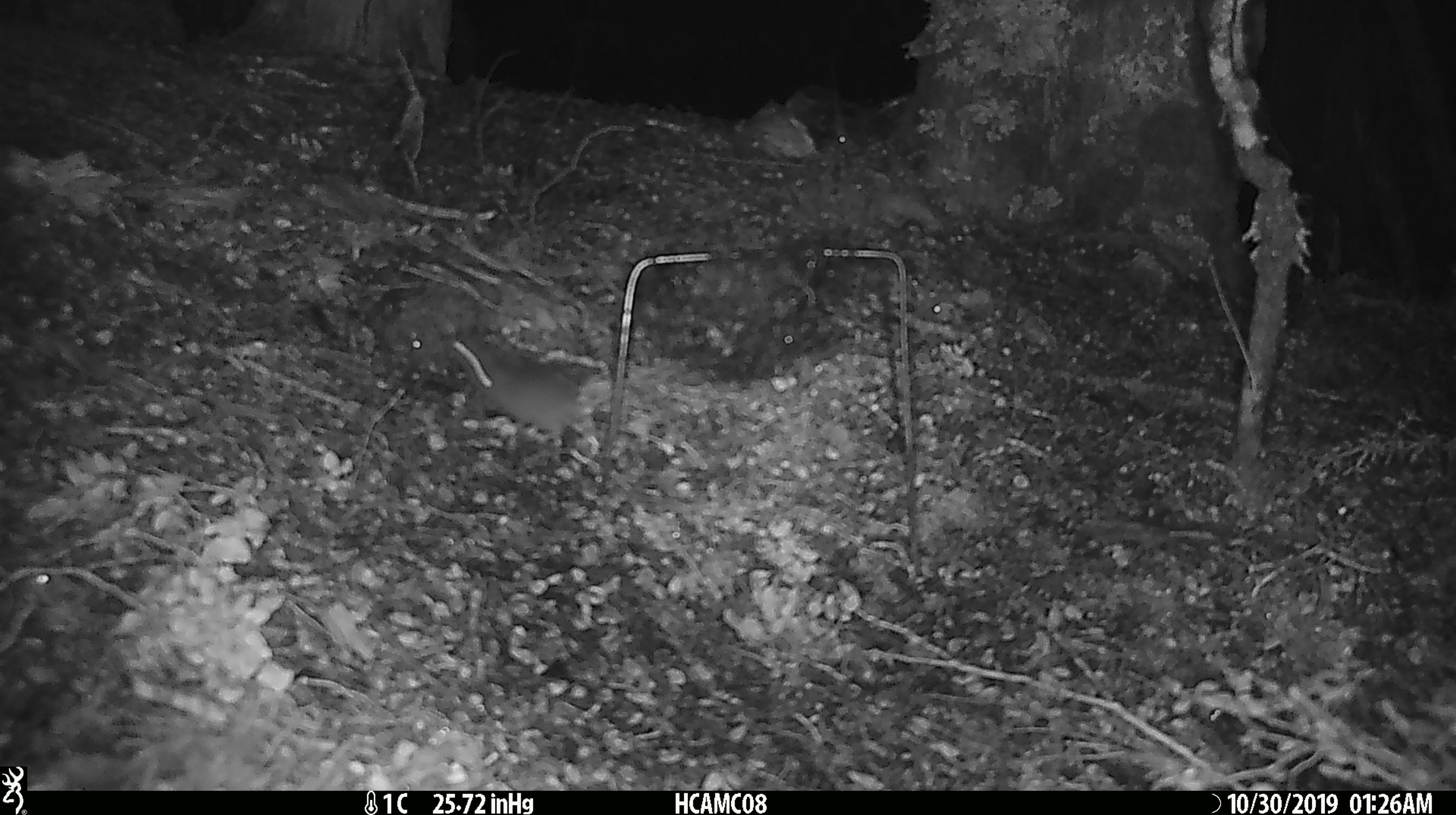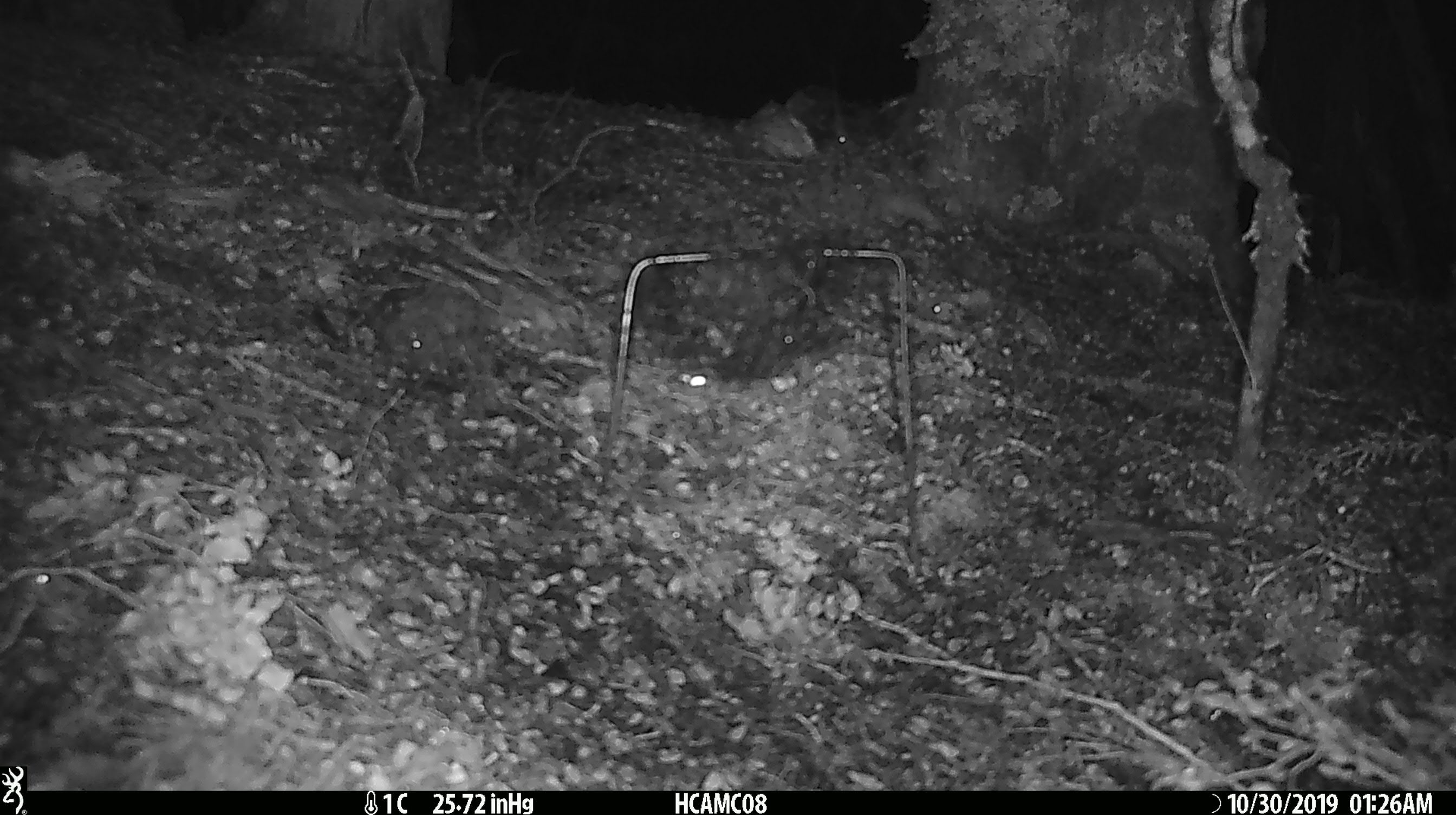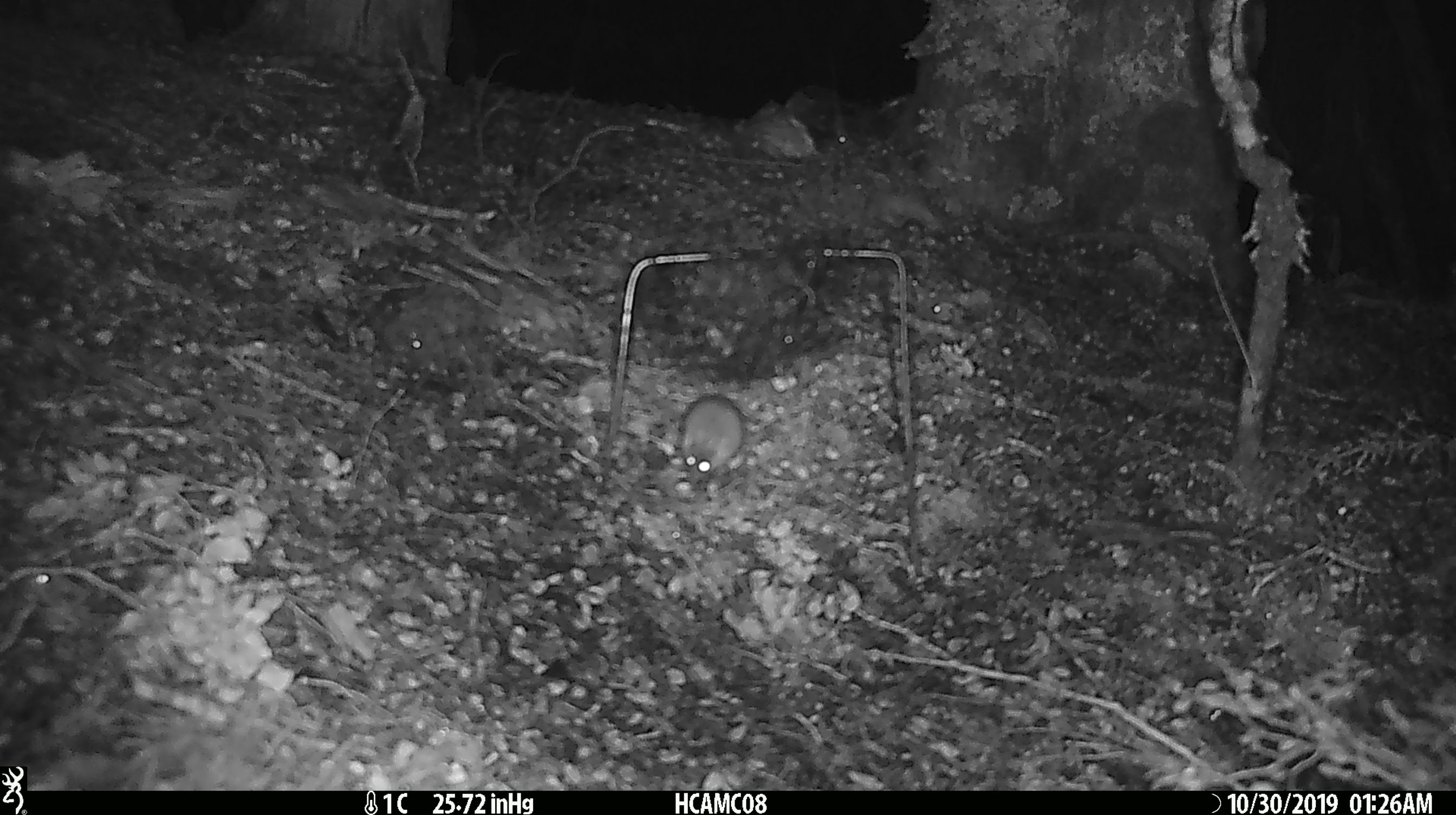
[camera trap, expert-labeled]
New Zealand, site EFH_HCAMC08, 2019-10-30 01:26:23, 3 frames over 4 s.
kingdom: Animalia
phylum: Chordata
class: Mammalia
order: Rodentia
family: Muridae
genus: Mus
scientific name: Mus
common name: mouse